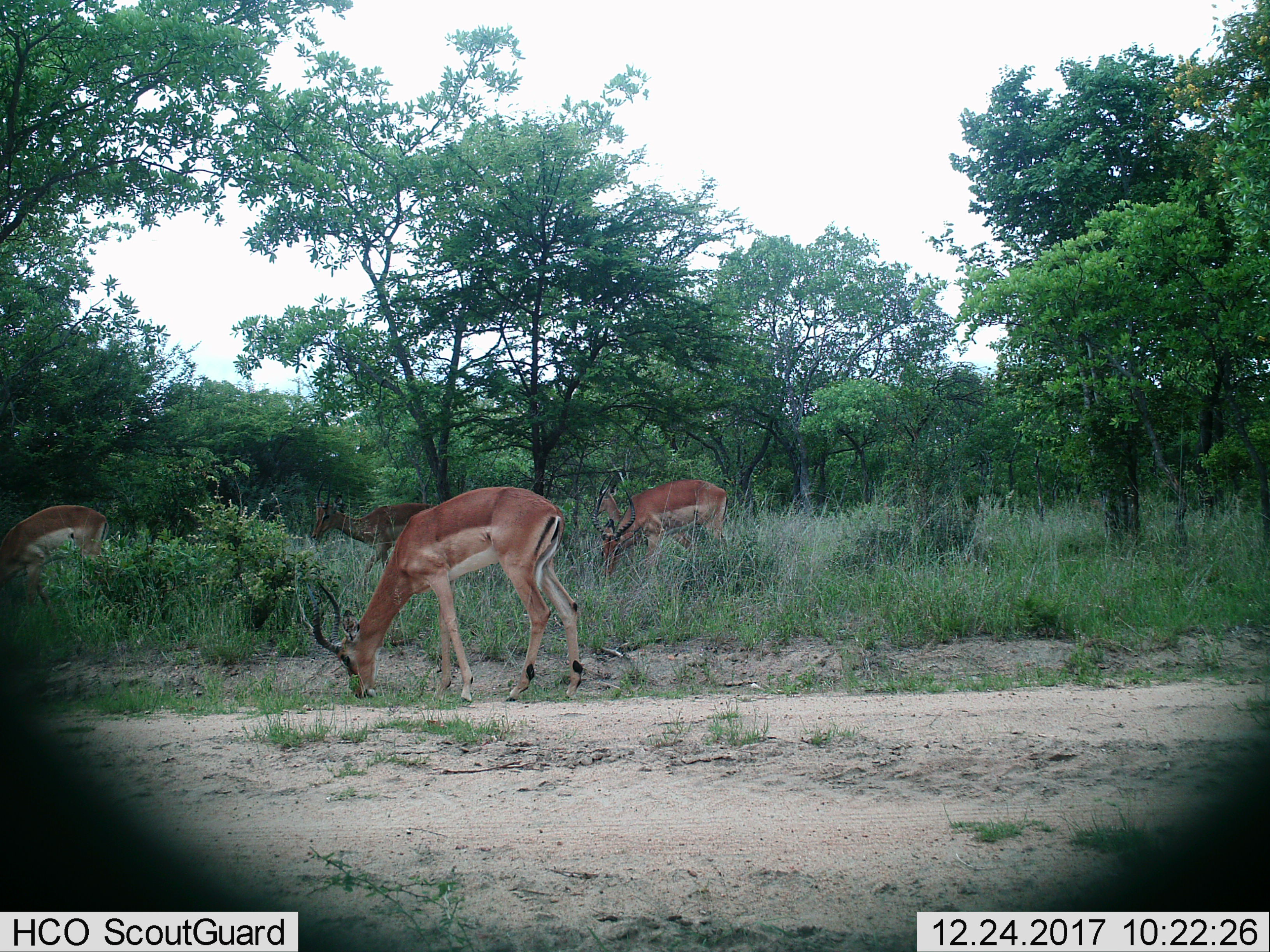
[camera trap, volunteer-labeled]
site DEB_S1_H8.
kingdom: Animalia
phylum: Chordata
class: Mammalia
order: Artiodactyla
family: Bovidae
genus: Aepyceros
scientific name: Aepyceros melampus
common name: impala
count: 5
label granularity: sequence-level